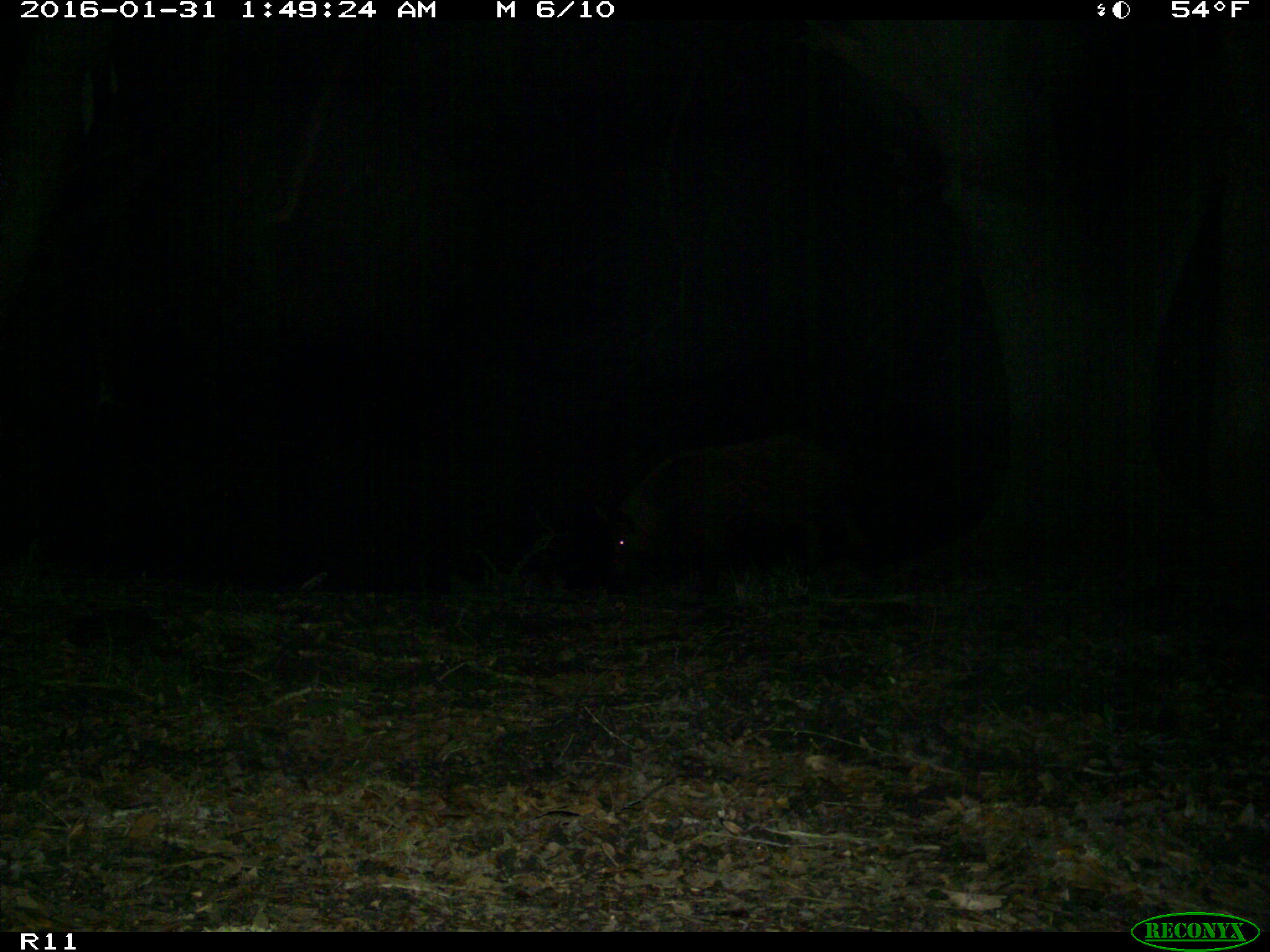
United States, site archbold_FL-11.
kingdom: Animalia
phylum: Chordata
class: Mammalia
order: Artiodactyla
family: Suidae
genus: Sus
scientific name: Sus scrofa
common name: wild boar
Sus scrofa (wild boar).